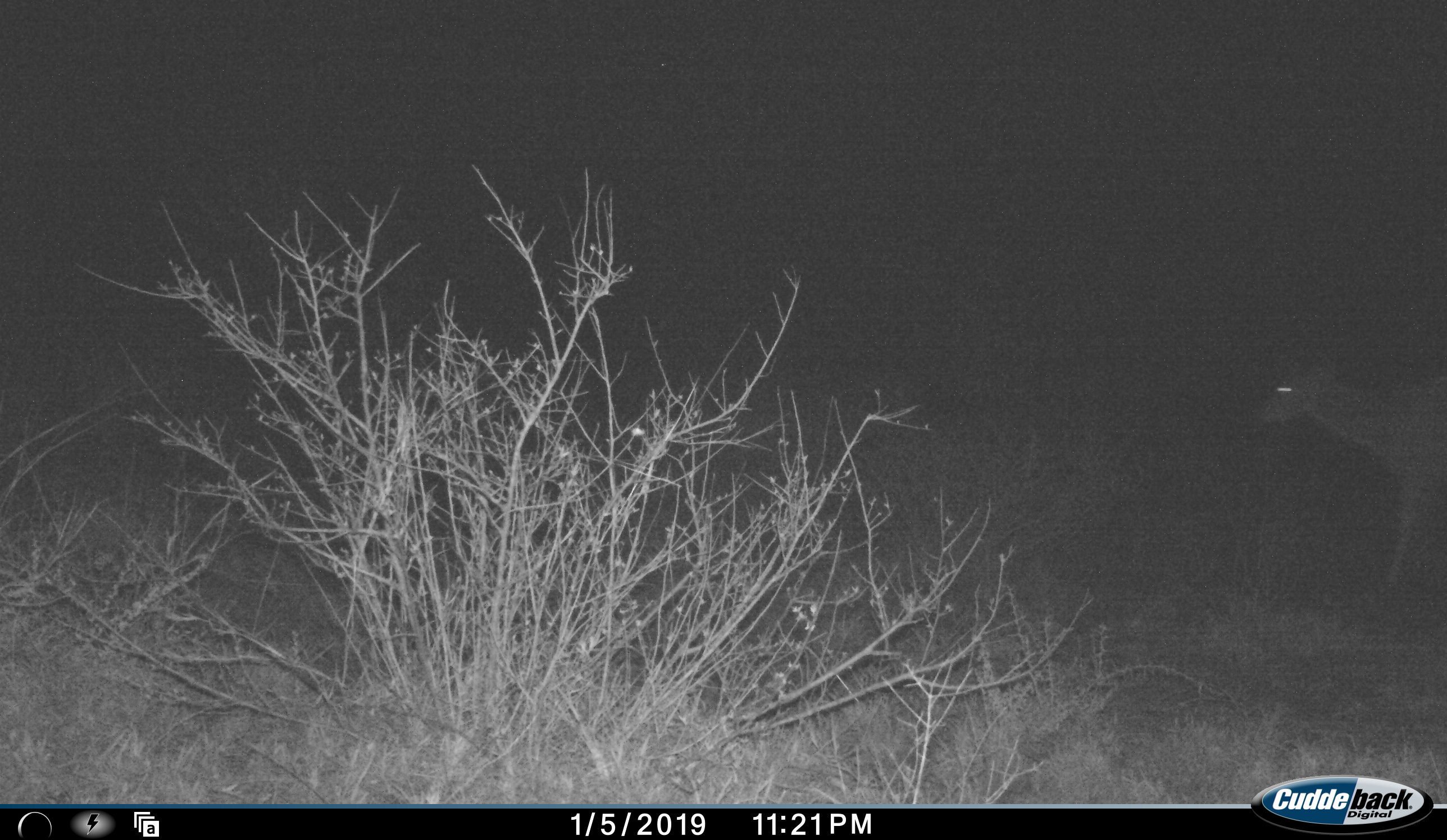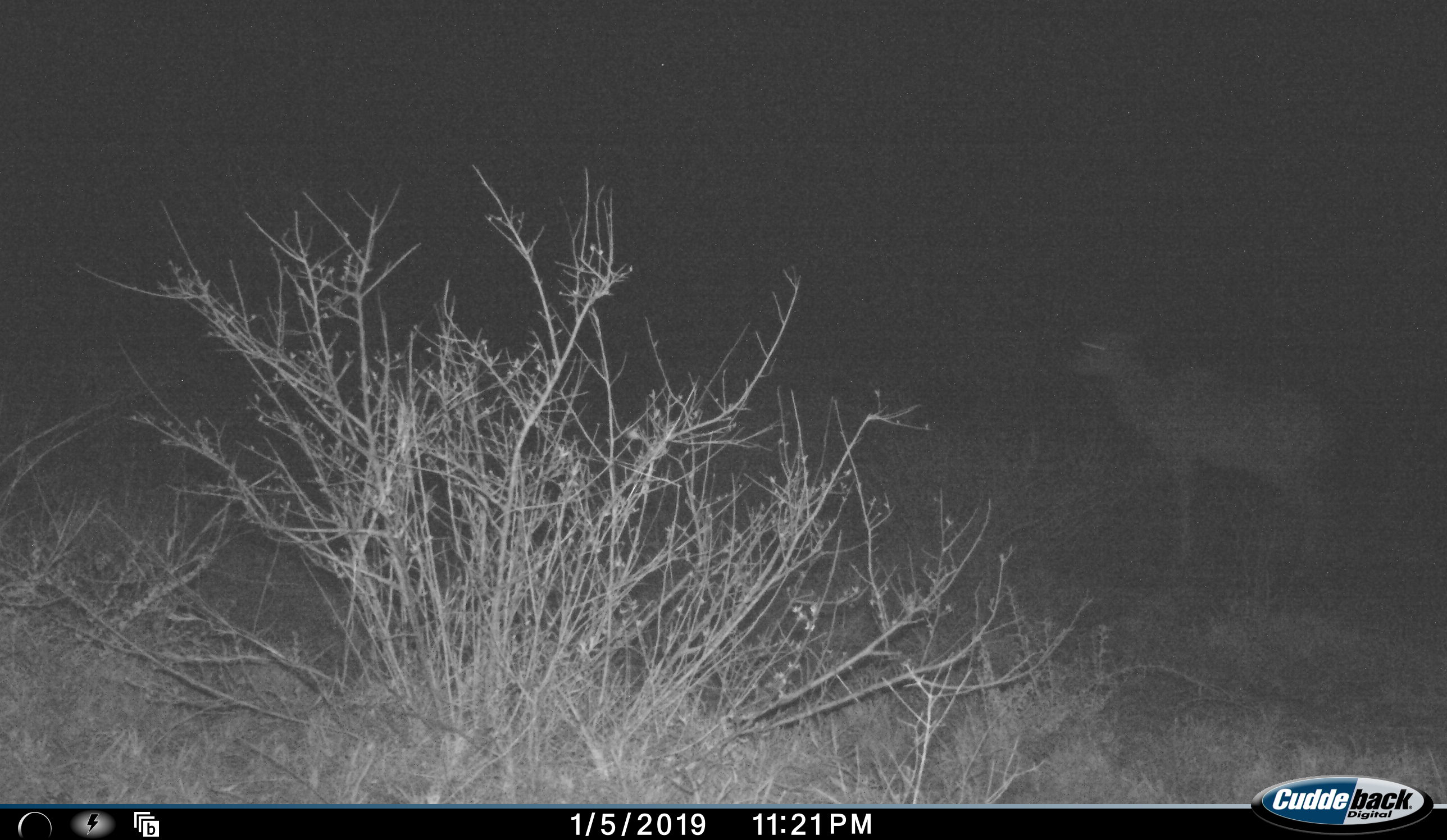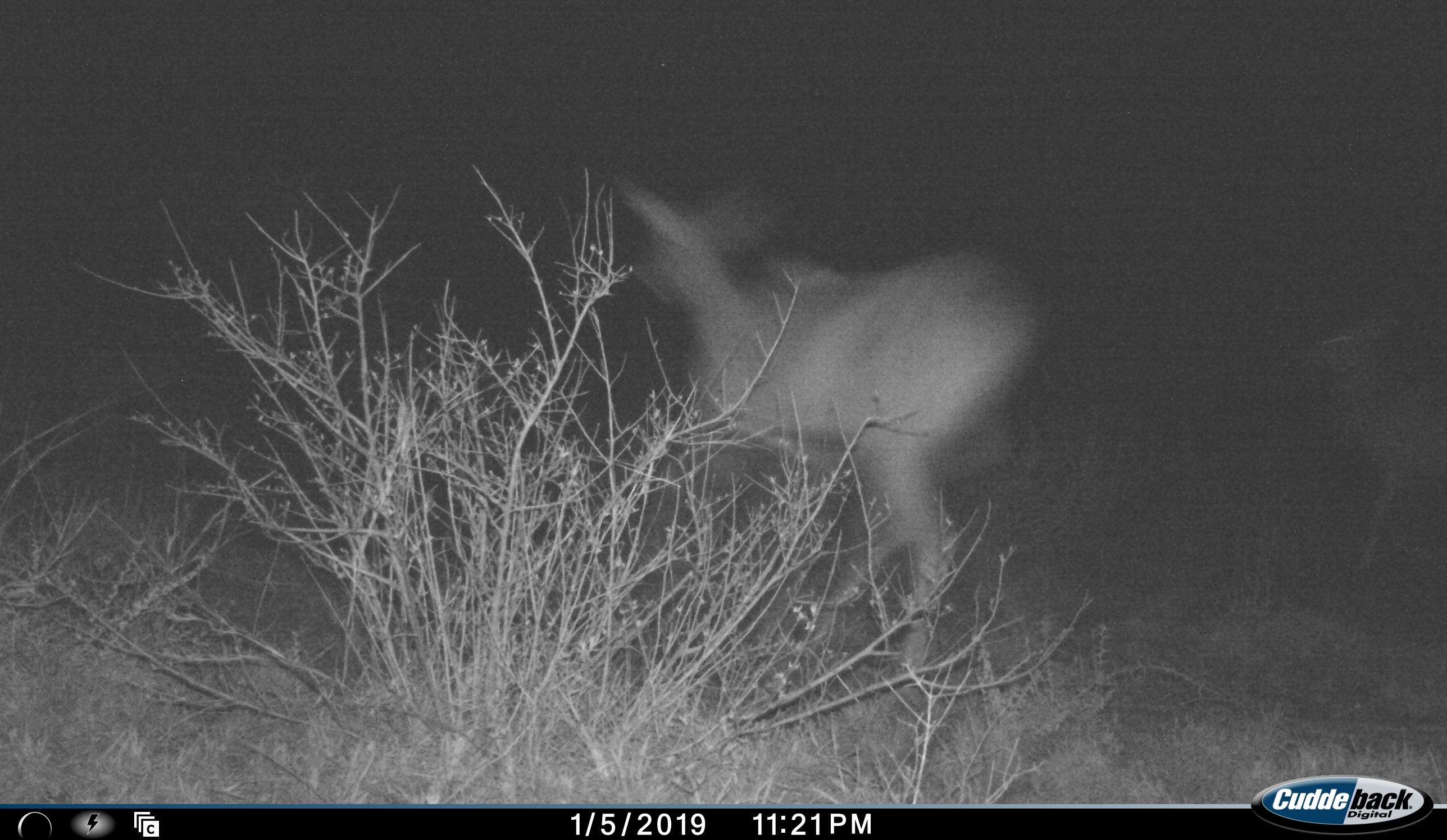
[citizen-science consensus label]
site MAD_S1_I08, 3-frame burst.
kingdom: Animalia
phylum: Chordata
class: Mammalia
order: Artiodactyla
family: Bovidae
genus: Aepyceros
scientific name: Aepyceros melampus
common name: impala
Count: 2.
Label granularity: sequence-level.